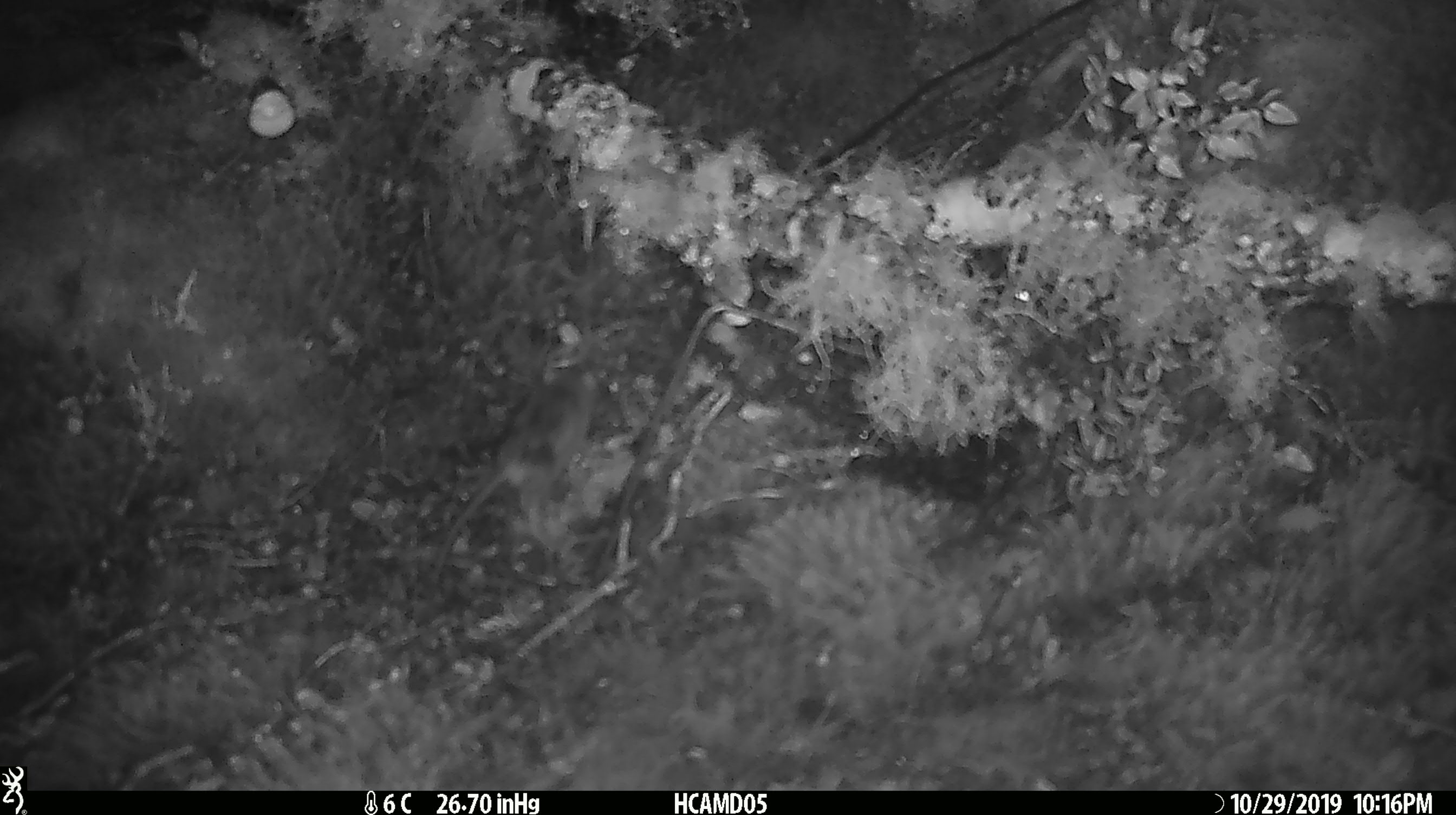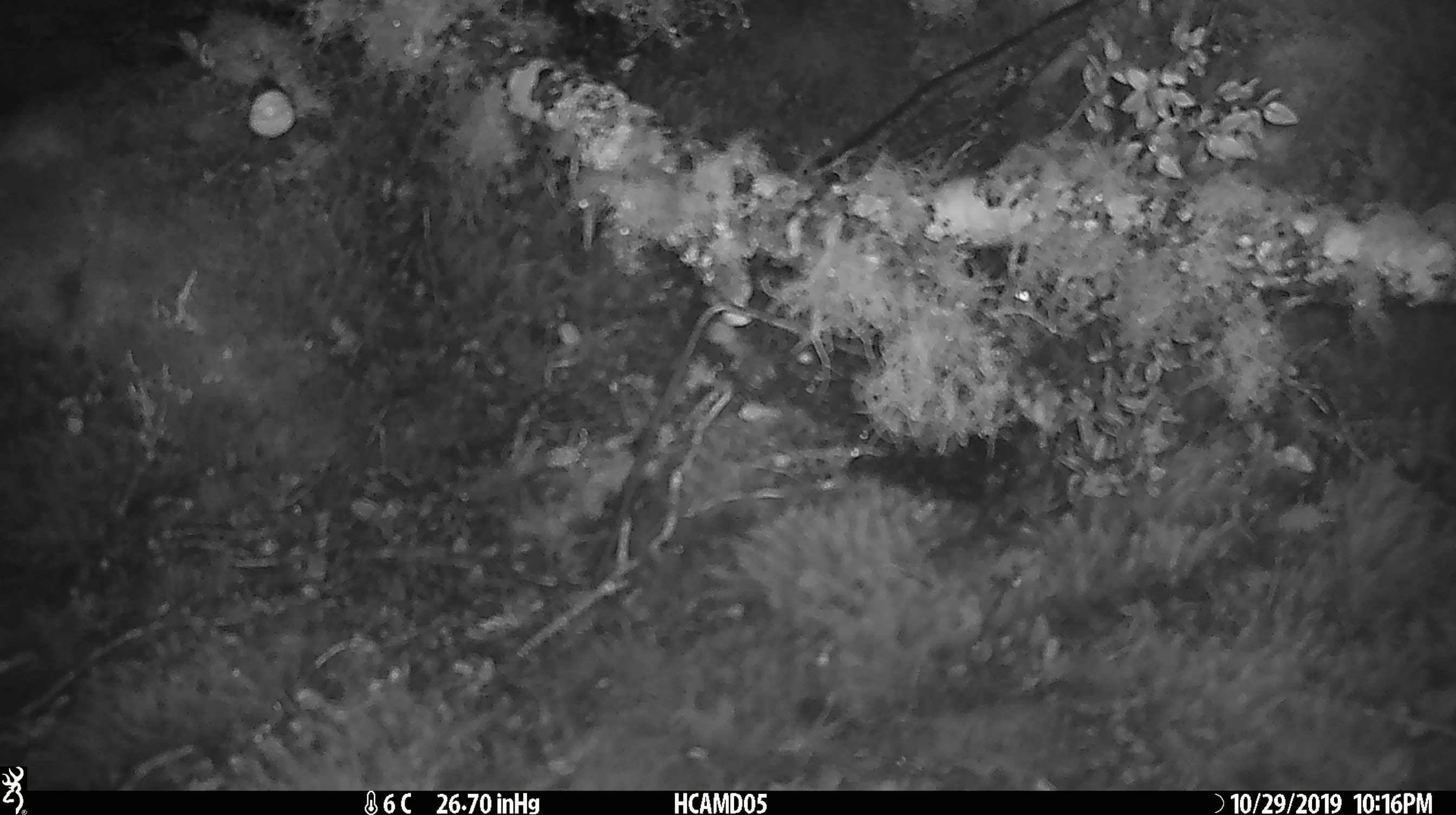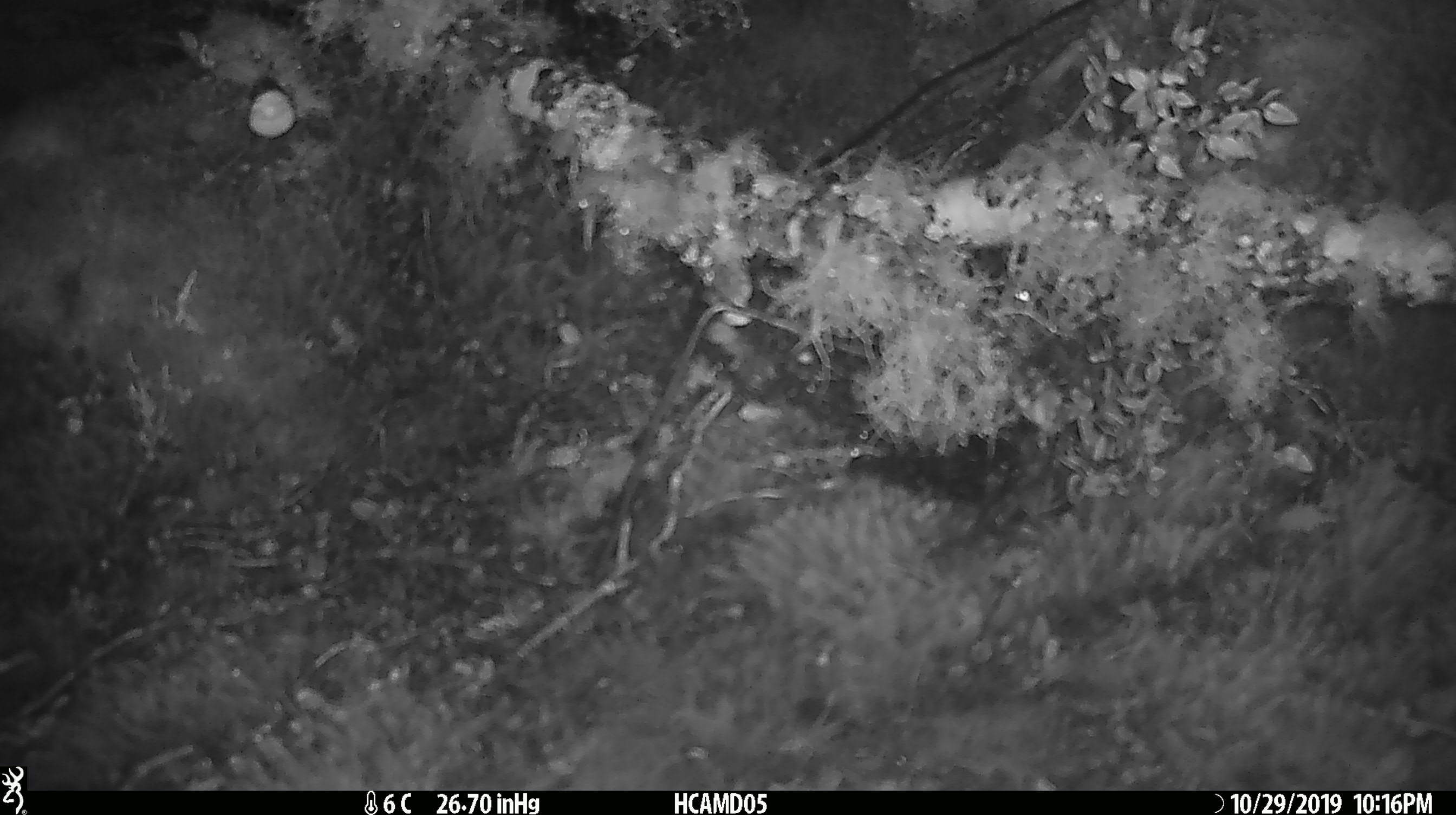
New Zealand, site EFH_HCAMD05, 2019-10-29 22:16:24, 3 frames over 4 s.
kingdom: Animalia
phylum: Chordata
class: Mammalia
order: Rodentia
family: Muridae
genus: Mus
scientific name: Mus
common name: mouse